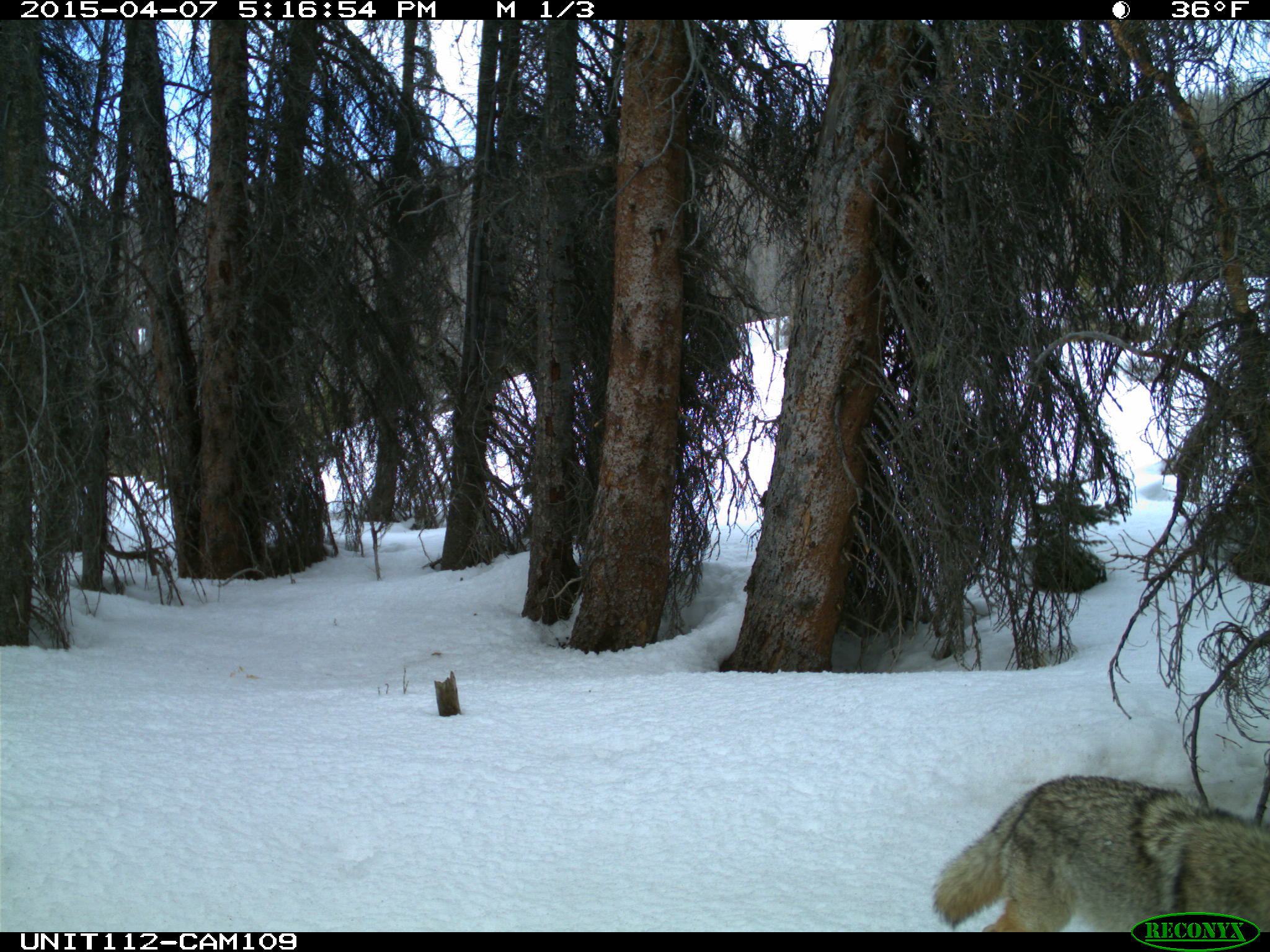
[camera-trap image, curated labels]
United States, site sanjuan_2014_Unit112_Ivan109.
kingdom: Animalia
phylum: Chordata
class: Mammalia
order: Carnivora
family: Canidae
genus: Canis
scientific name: Canis latrans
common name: coyote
Canis latrans (coyote).